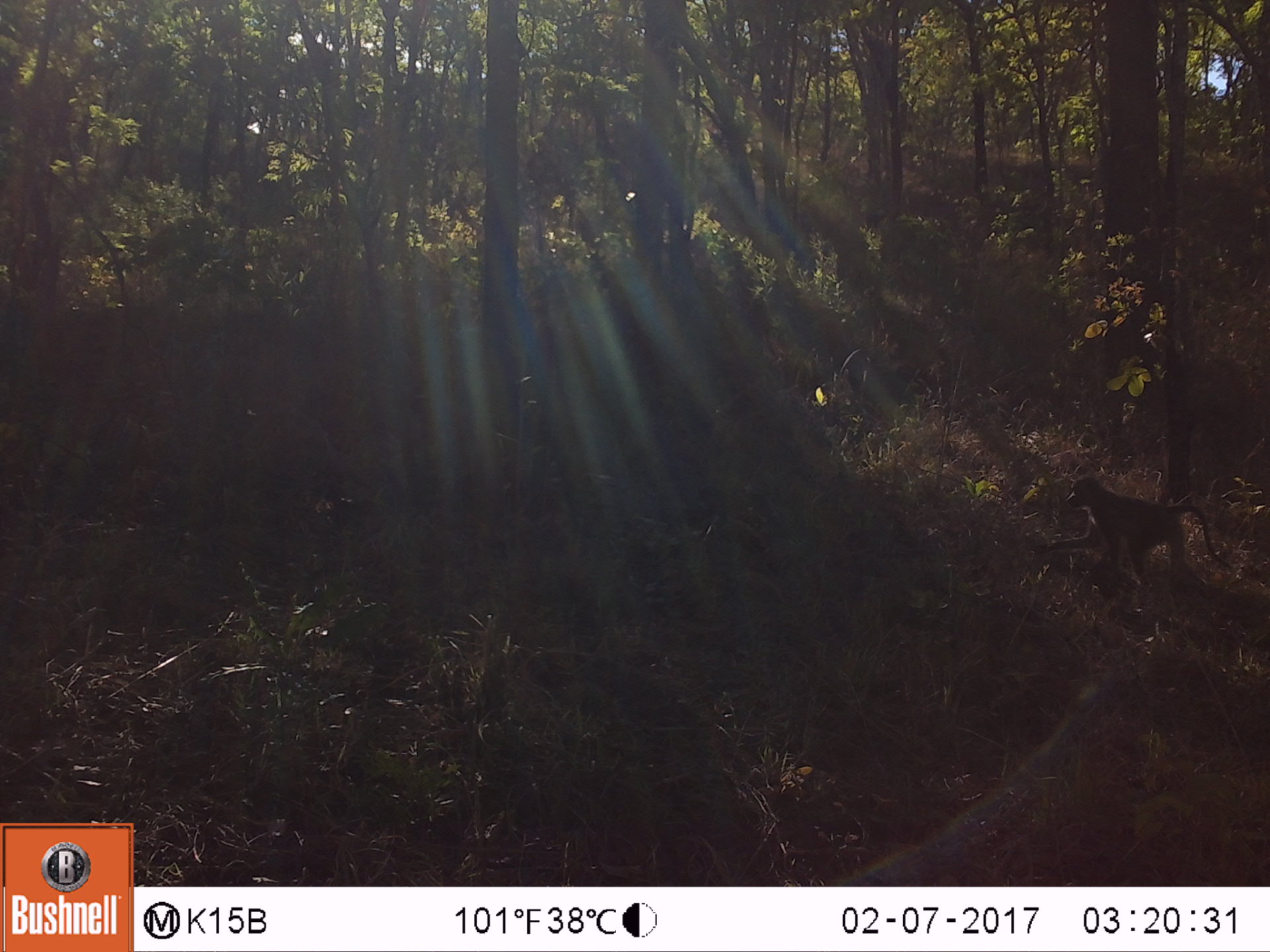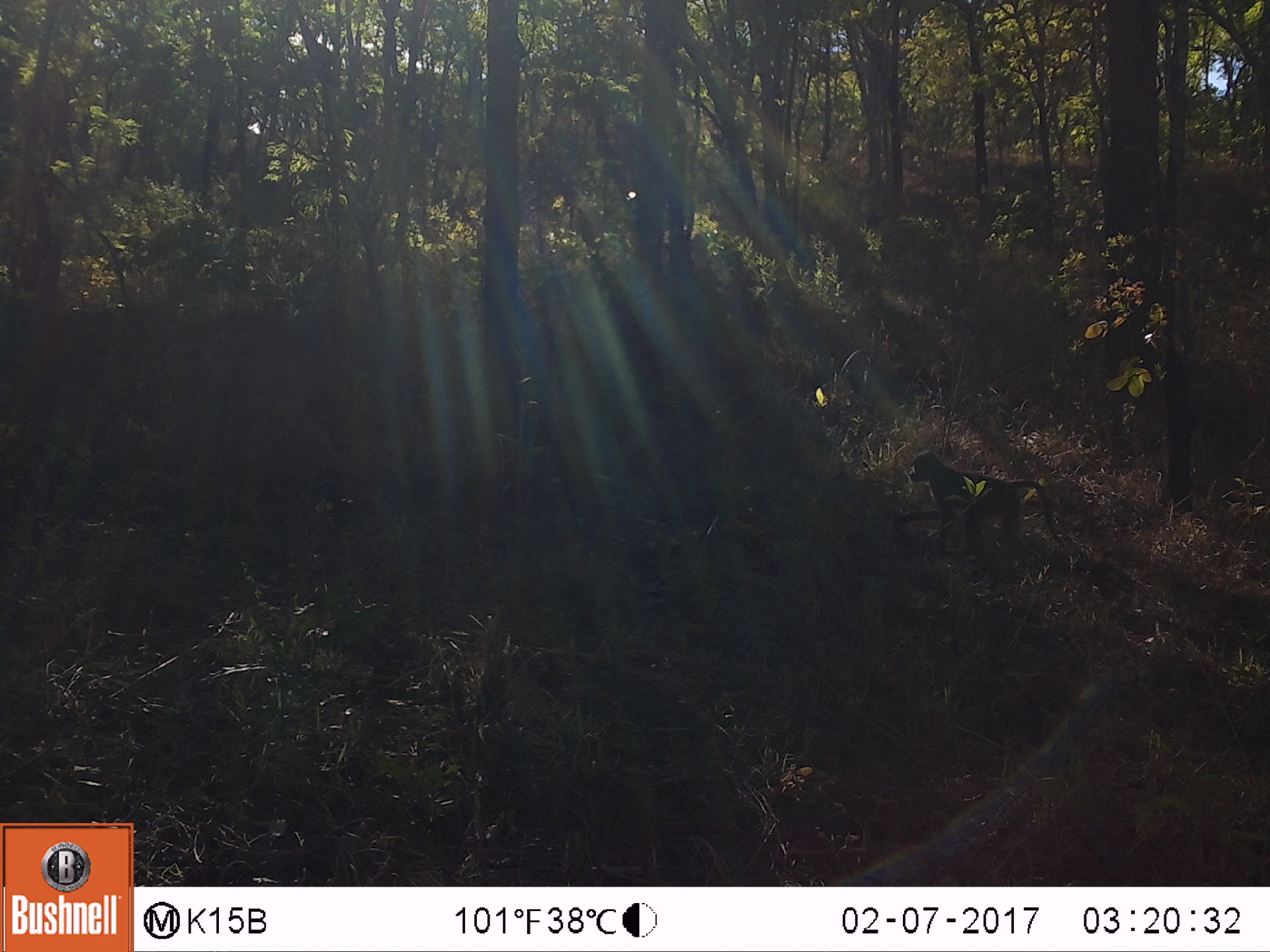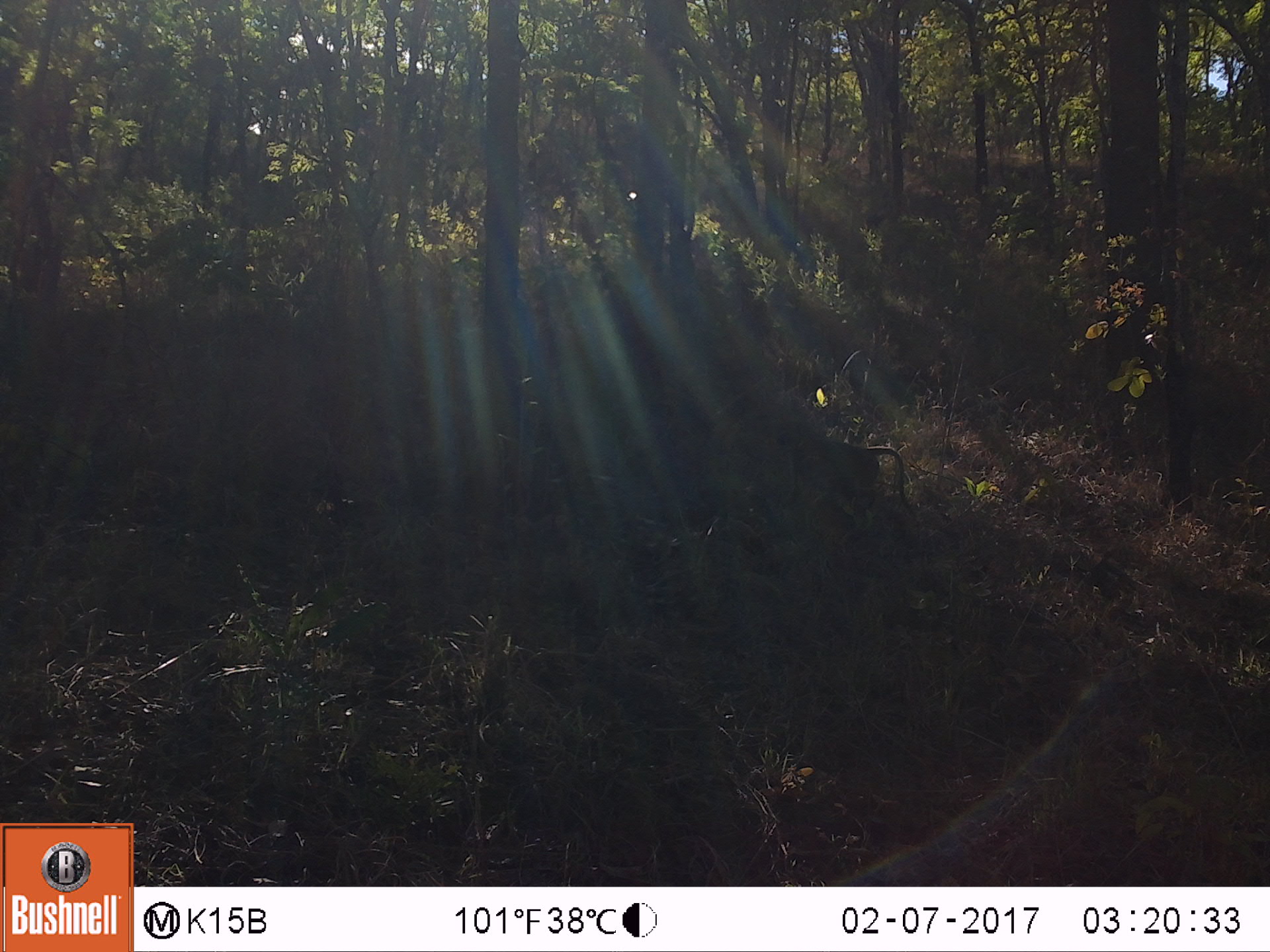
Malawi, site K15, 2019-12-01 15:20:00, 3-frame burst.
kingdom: Animalia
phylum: Chordata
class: Mammalia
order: Primates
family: Cercopithecidae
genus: Papio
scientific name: Papio cynocephalus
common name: yellow baboon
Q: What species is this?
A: Yellow baboon (Papio cynocephalus).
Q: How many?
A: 1.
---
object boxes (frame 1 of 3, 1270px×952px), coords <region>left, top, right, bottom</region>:
yellow baboon: <region>1035, 468, 1234, 577</region>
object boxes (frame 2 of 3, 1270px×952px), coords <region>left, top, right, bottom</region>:
yellow baboon: <region>895, 444, 1067, 555</region>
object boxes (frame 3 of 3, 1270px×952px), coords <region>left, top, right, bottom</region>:
yellow baboon: <region>760, 416, 914, 522</region>